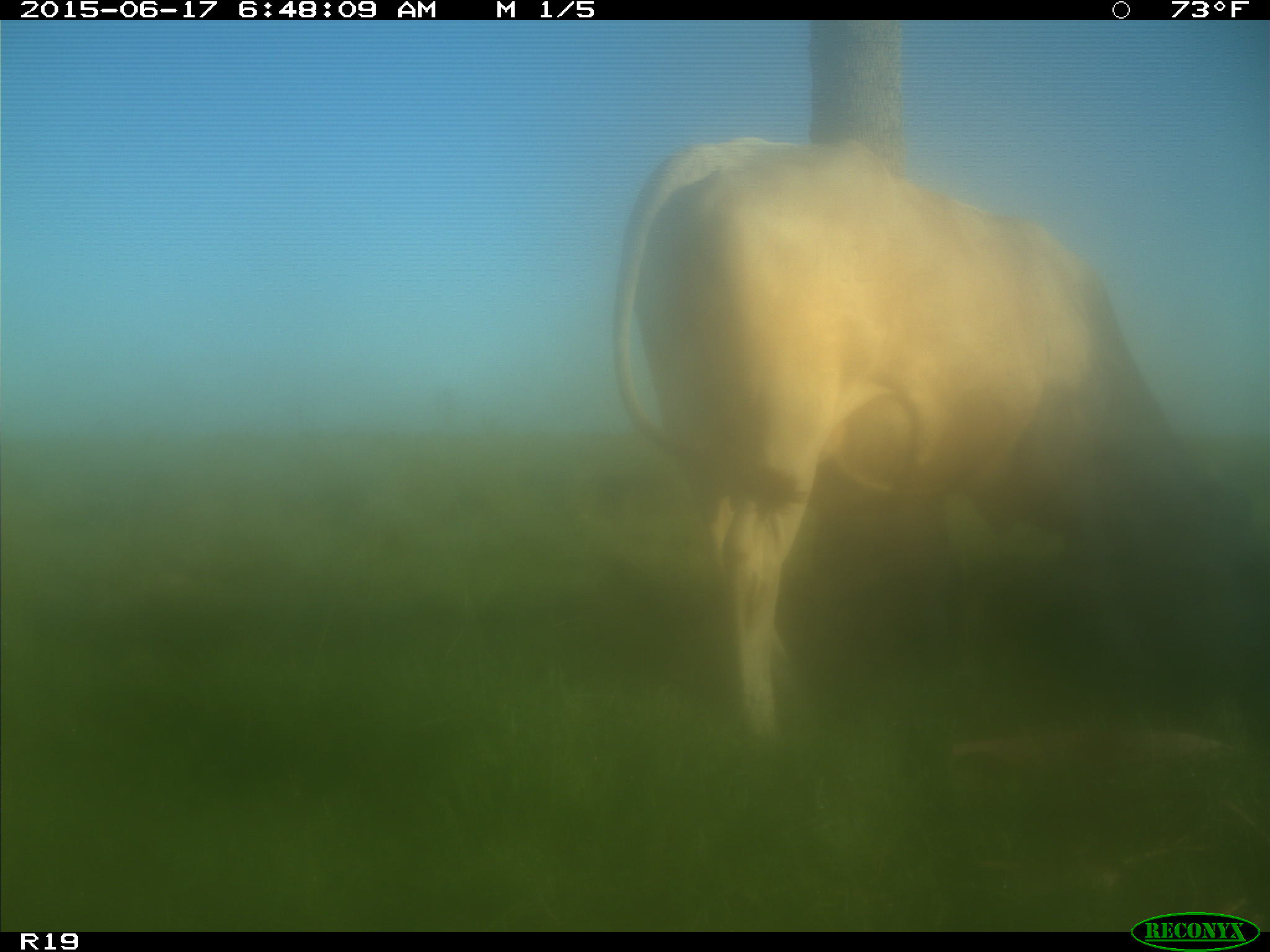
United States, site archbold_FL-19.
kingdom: Animalia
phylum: Chordata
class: Mammalia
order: Artiodactyla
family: Bovidae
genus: Bos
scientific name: Bos taurus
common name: domestic cow